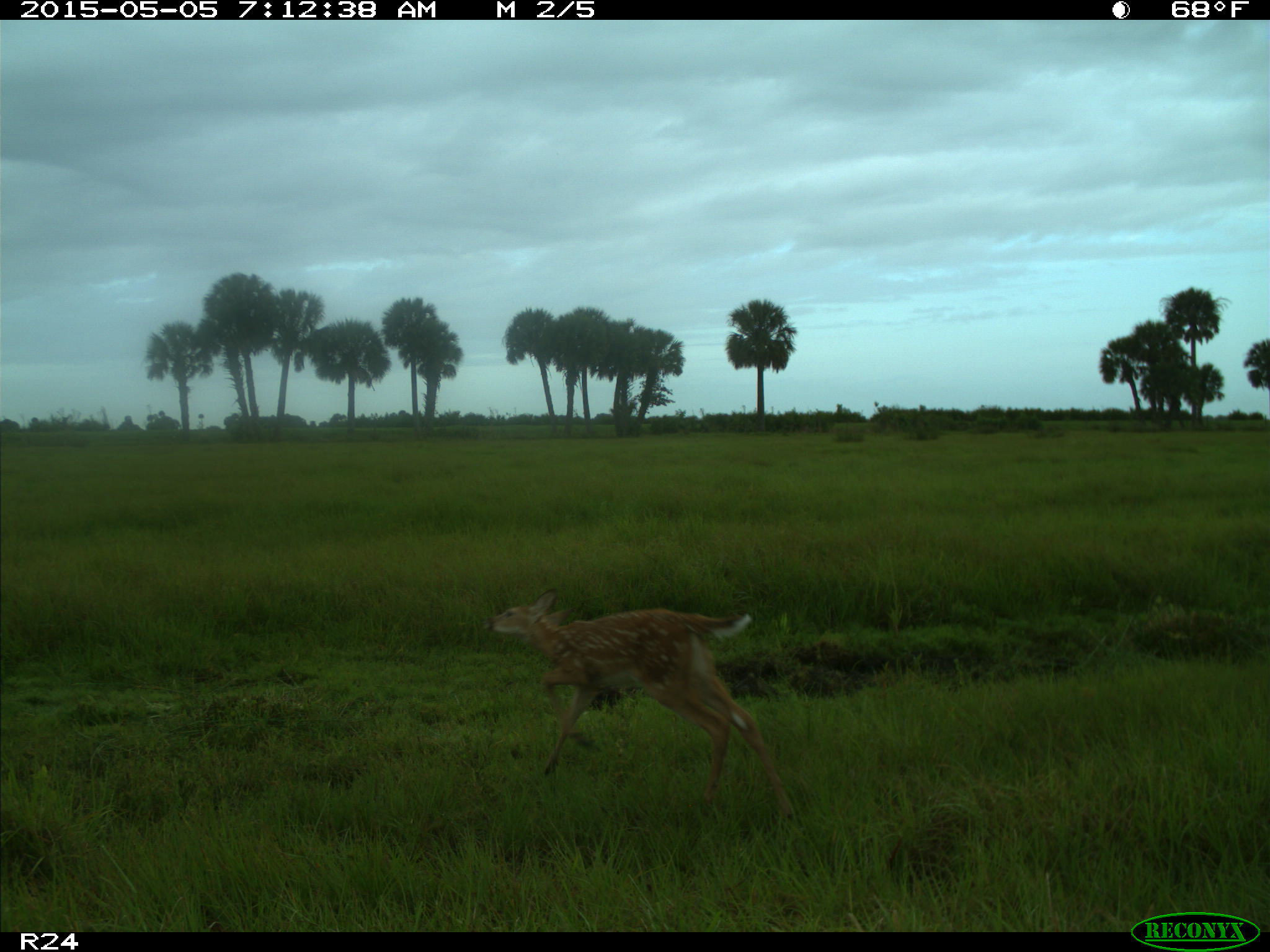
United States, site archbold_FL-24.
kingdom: Animalia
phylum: Chordata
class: Mammalia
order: Artiodactyla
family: Bovidae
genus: Bos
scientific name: Bos taurus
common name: domestic cow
Bos taurus (domestic cow).